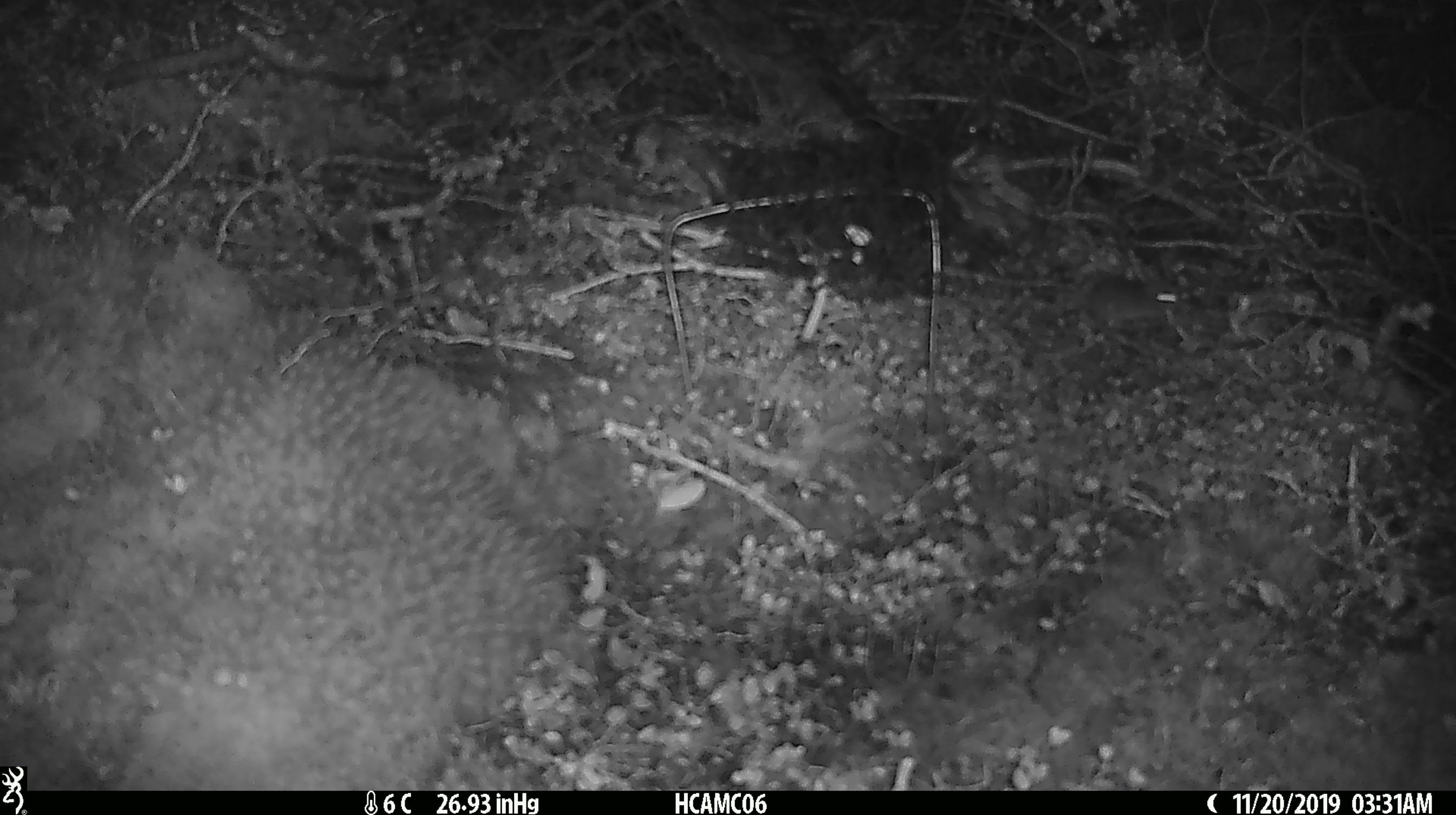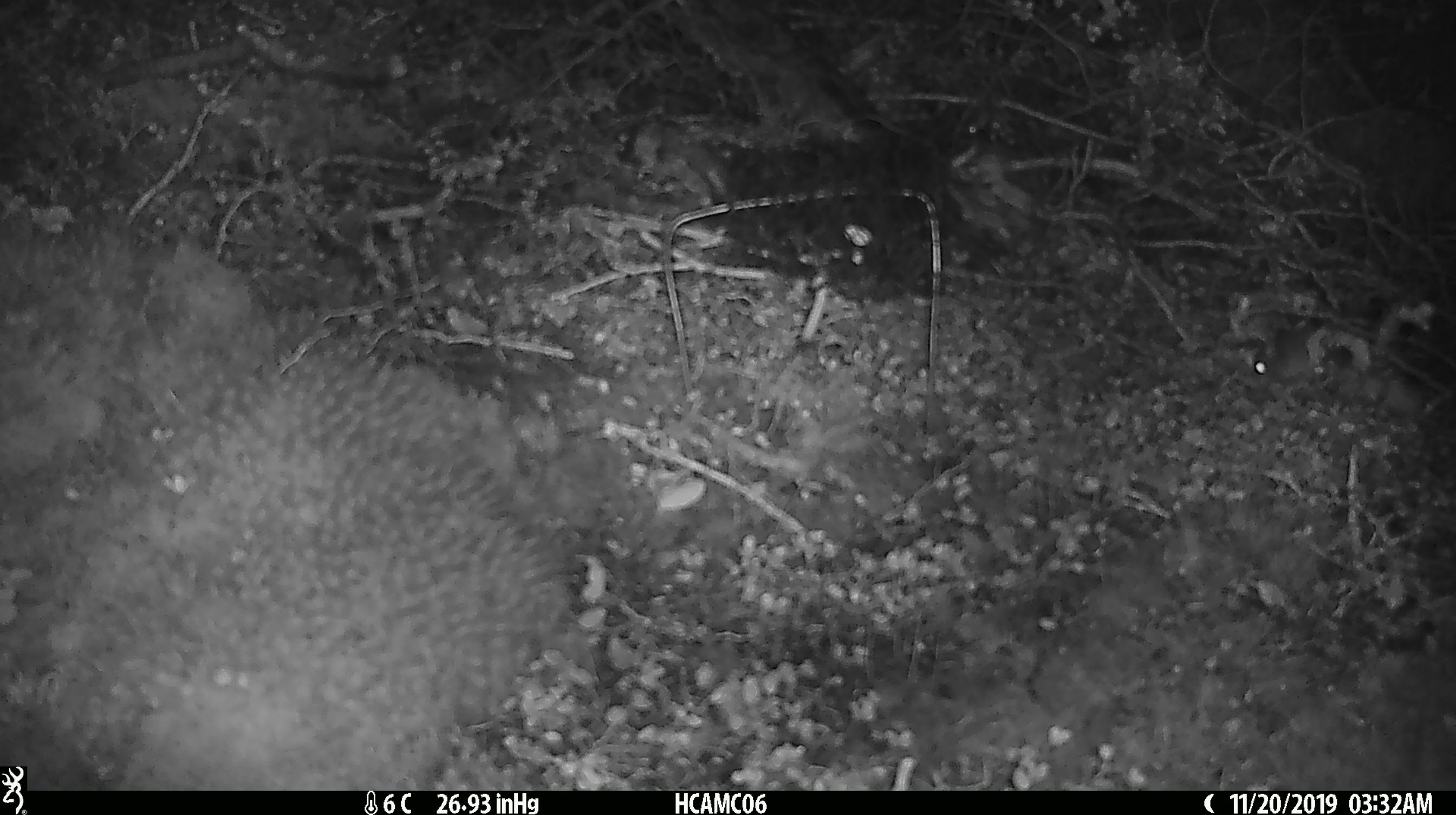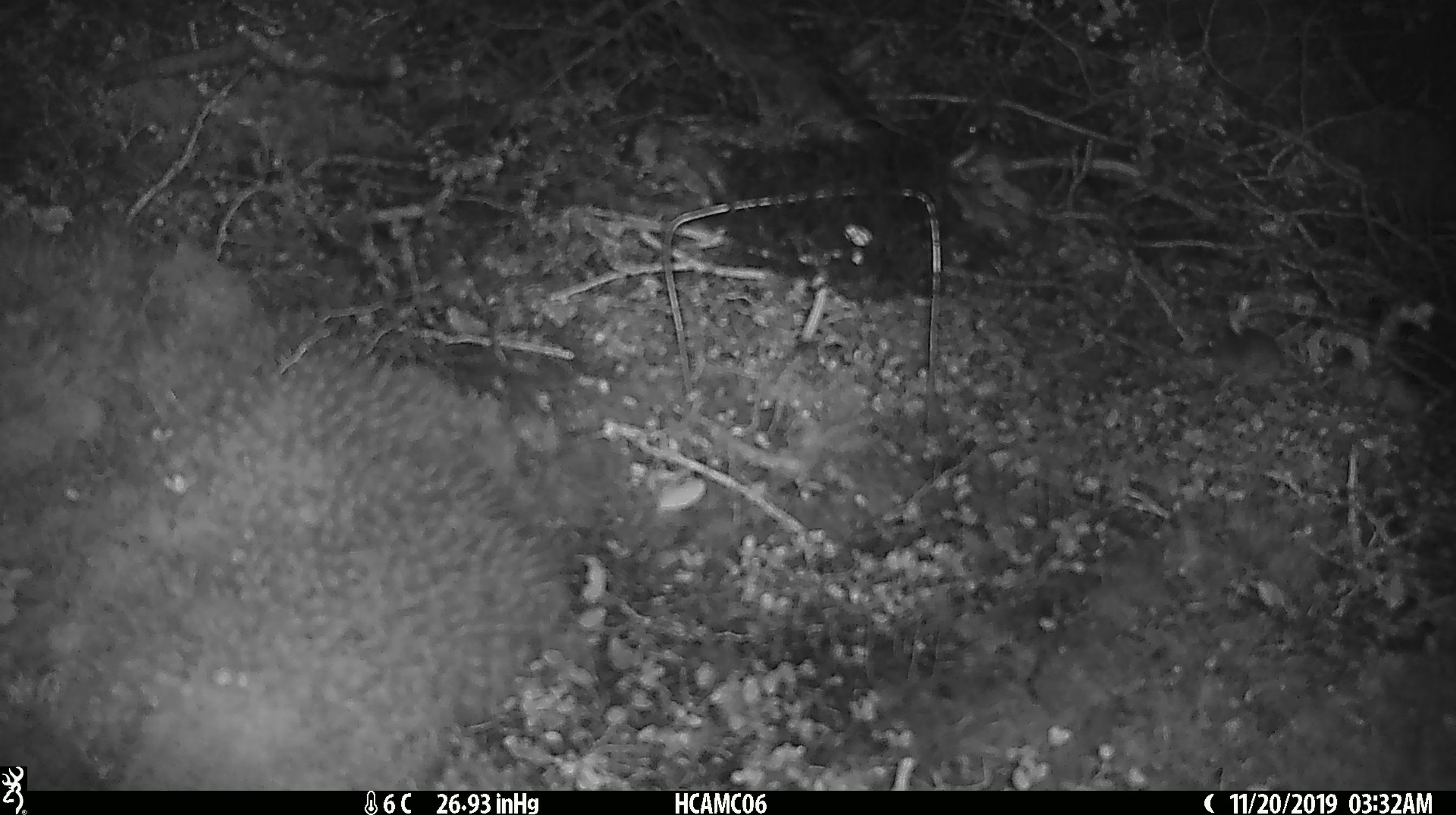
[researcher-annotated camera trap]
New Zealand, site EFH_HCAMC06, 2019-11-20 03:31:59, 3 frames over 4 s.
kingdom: Animalia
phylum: Chordata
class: Mammalia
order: Rodentia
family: Muridae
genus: Mus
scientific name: Mus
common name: mouse